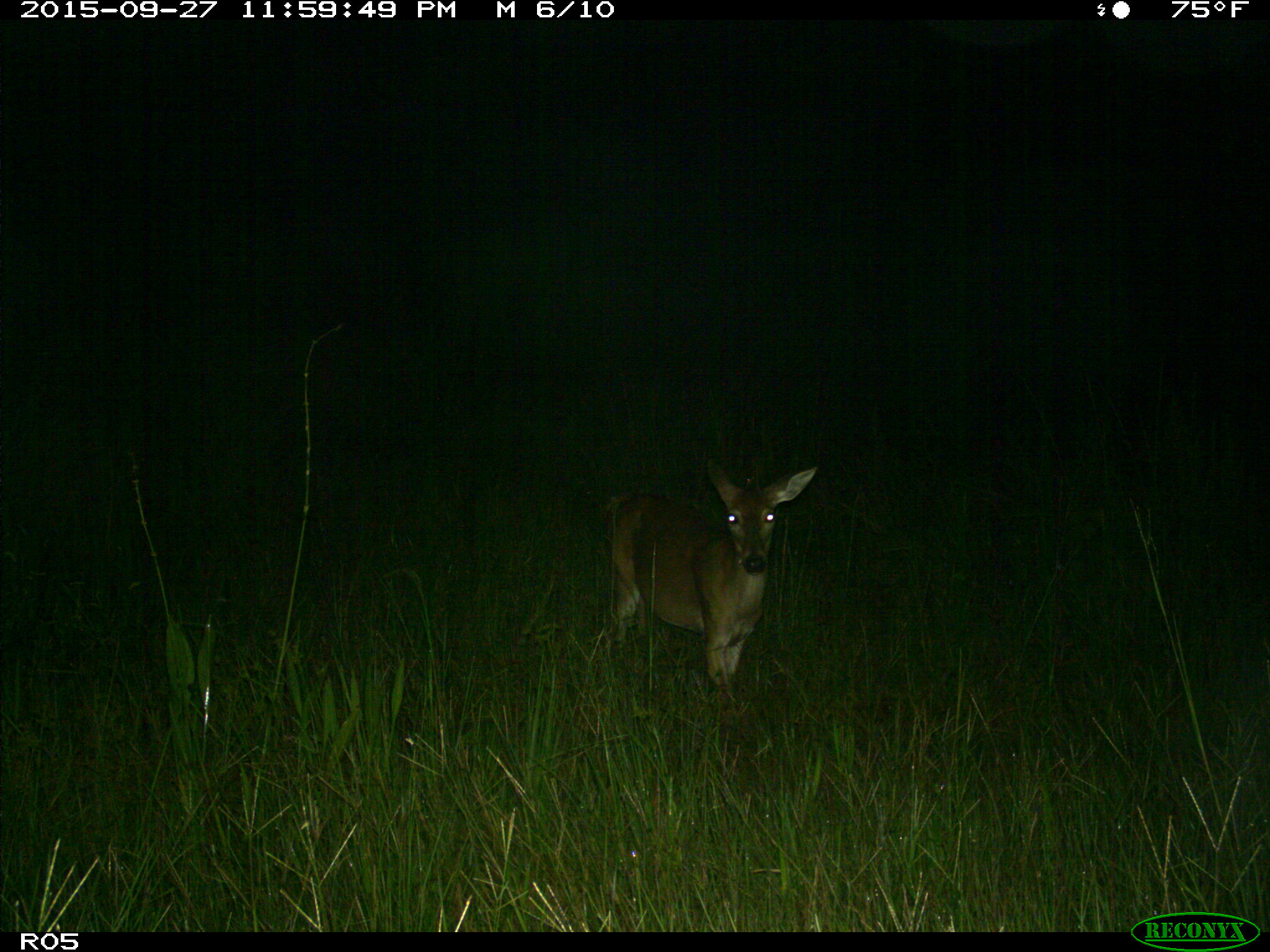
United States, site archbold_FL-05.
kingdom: Animalia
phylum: Chordata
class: Mammalia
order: Artiodactyla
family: Cervidae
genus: Odocoileus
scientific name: Odocoileus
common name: deer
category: unidentified deer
Unidentified deer (deer) (Odocoileus).